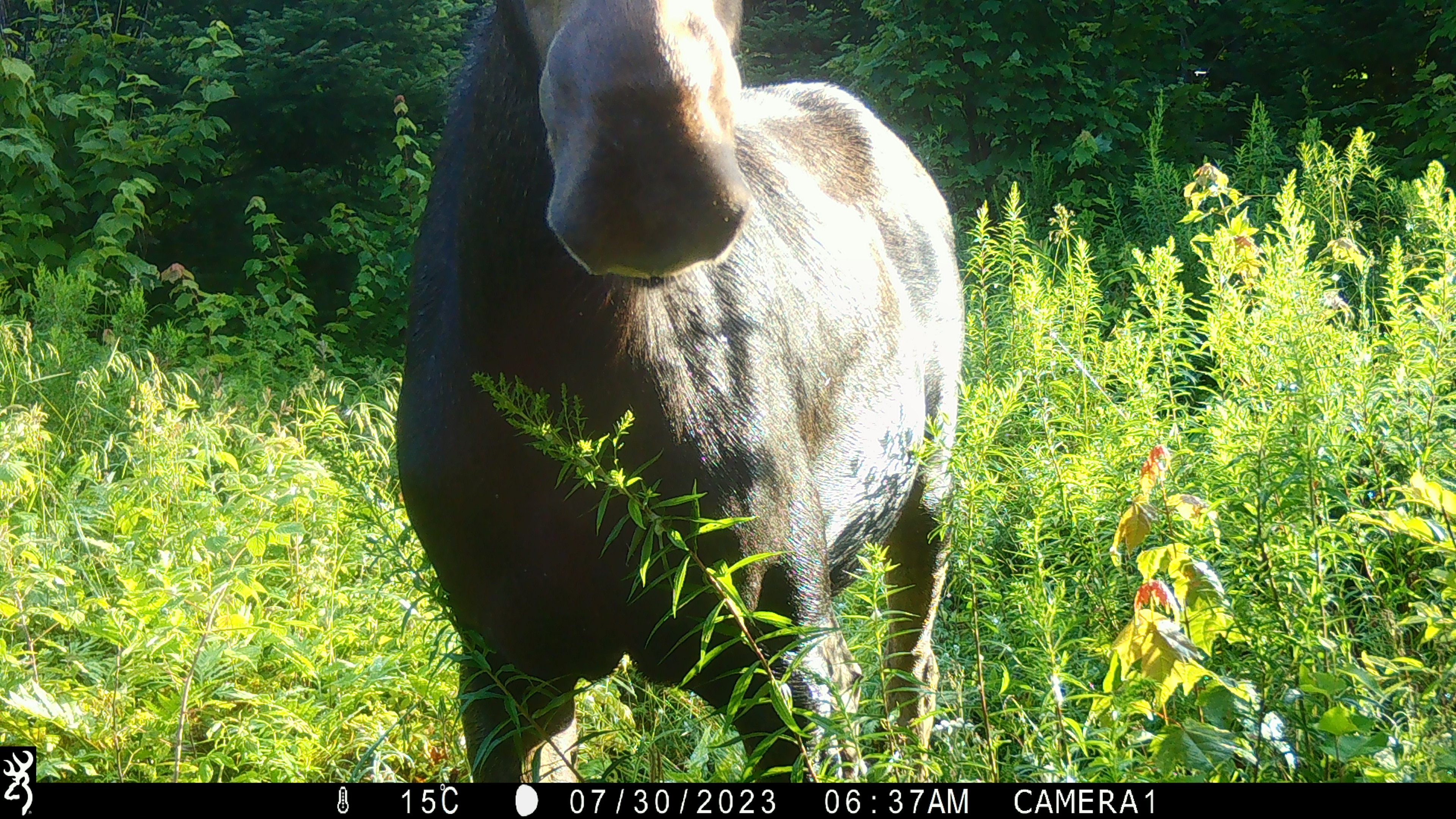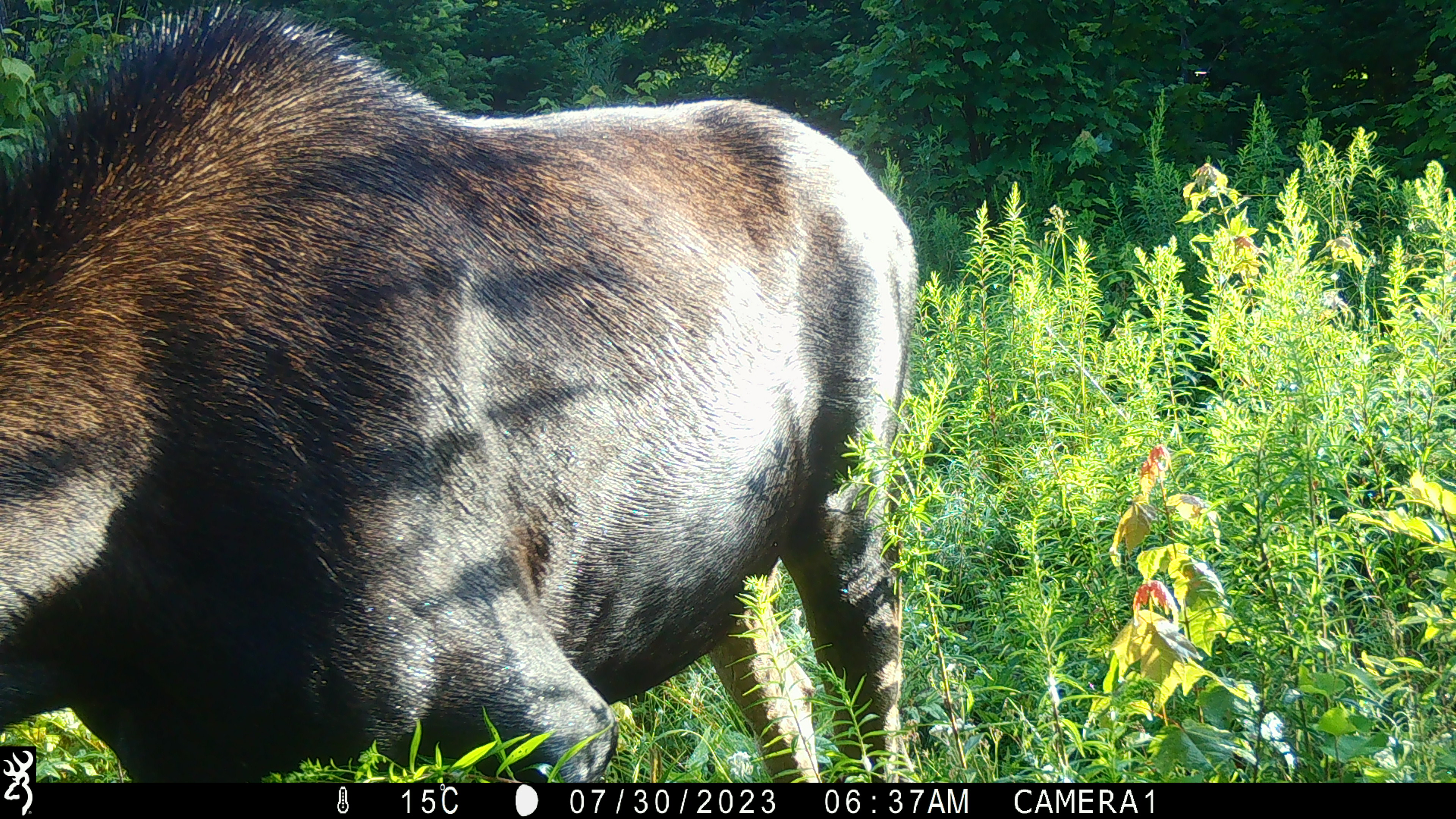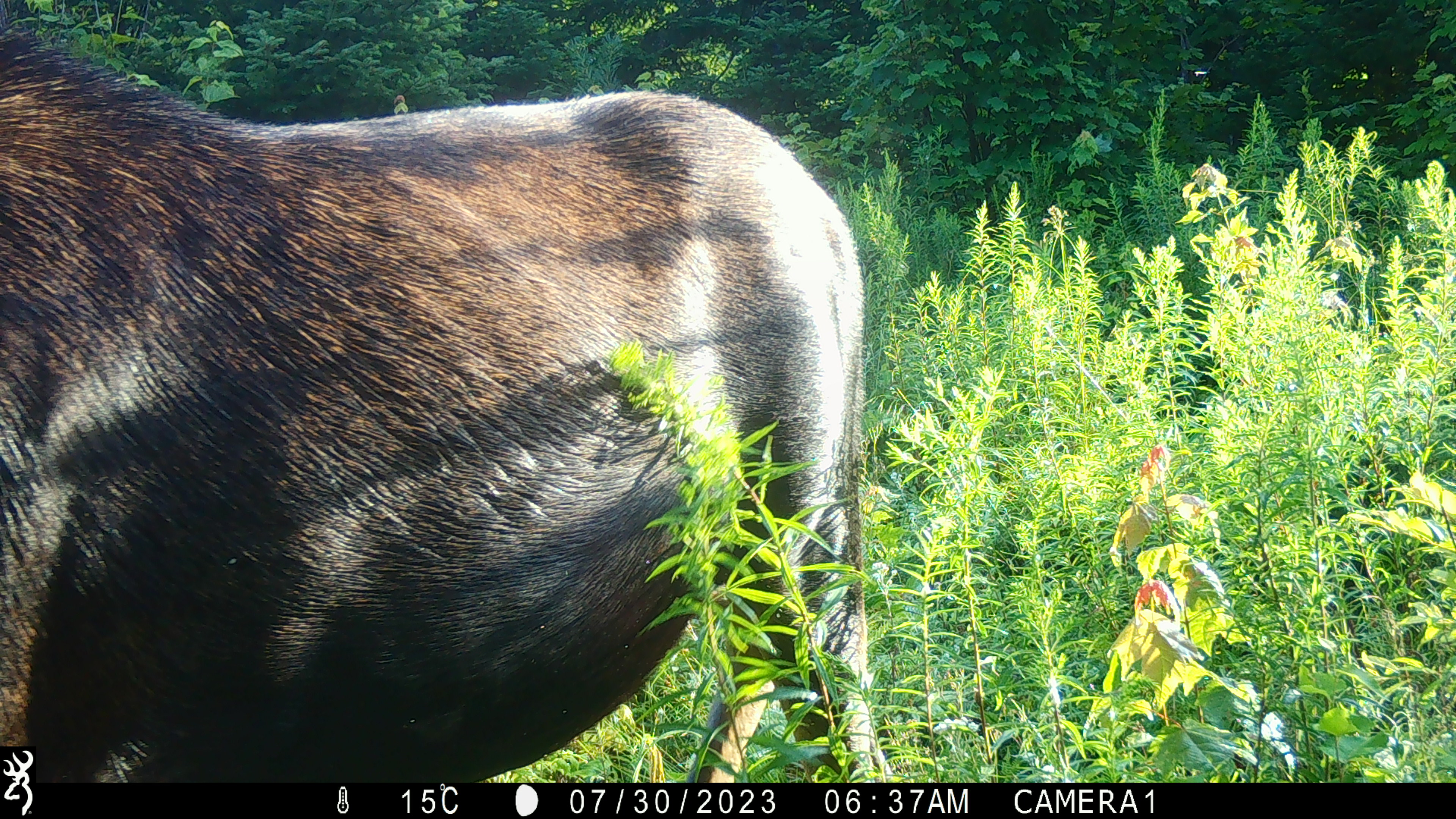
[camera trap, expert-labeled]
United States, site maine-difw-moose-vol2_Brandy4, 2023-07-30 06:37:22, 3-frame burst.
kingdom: Animalia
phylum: Chordata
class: Mammalia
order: Artiodactyla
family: Cervidae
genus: Alces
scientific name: Alces alces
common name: moose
Moose (Alces alces).